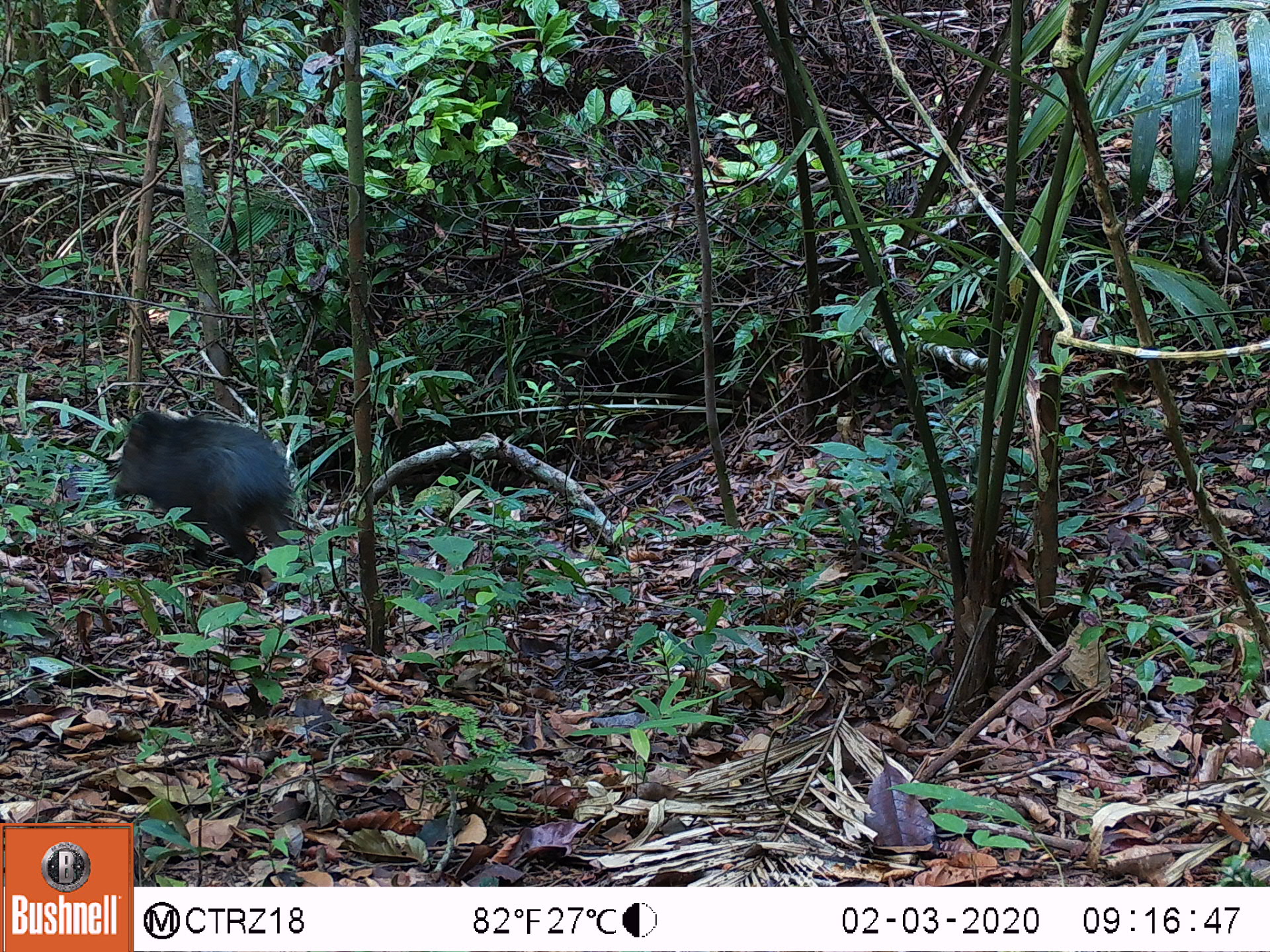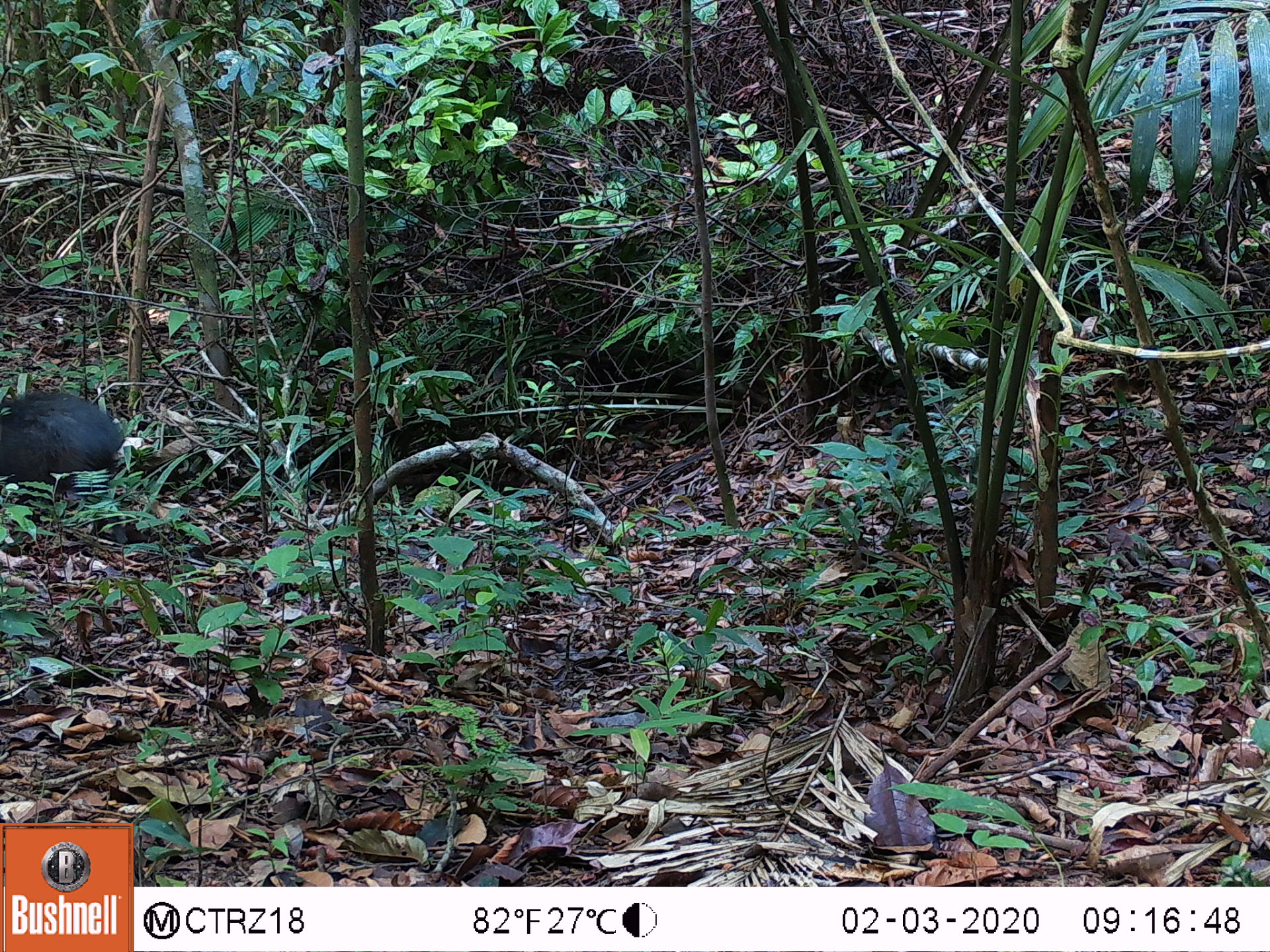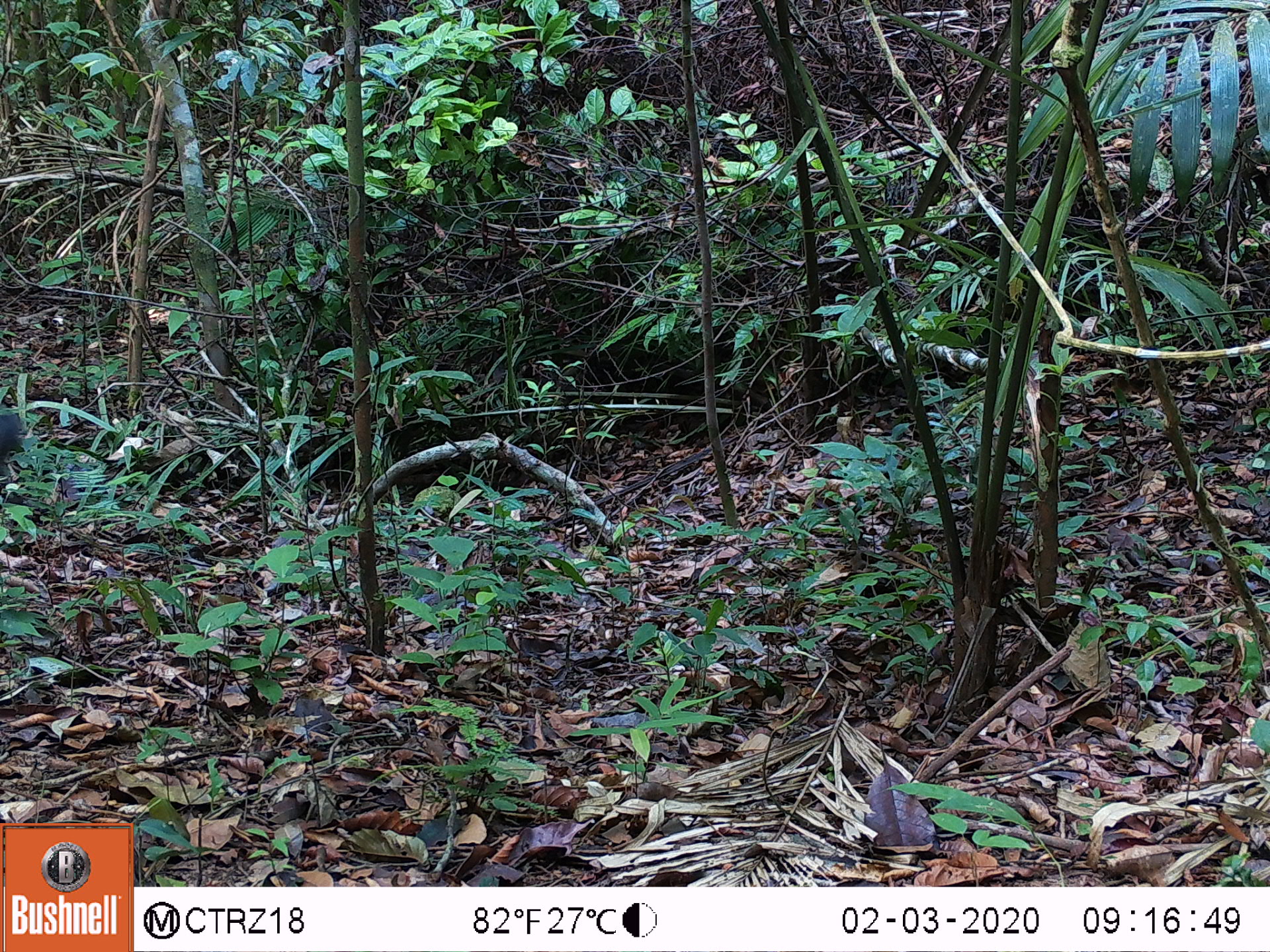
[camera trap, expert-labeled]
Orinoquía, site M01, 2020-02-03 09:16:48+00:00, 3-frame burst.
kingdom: Animalia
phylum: Chordata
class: Mammalia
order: Artiodactyla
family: Tayassuidae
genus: Pecari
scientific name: Pecari tajacu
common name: collared peccary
Collared peccary (Pecari tajacu).